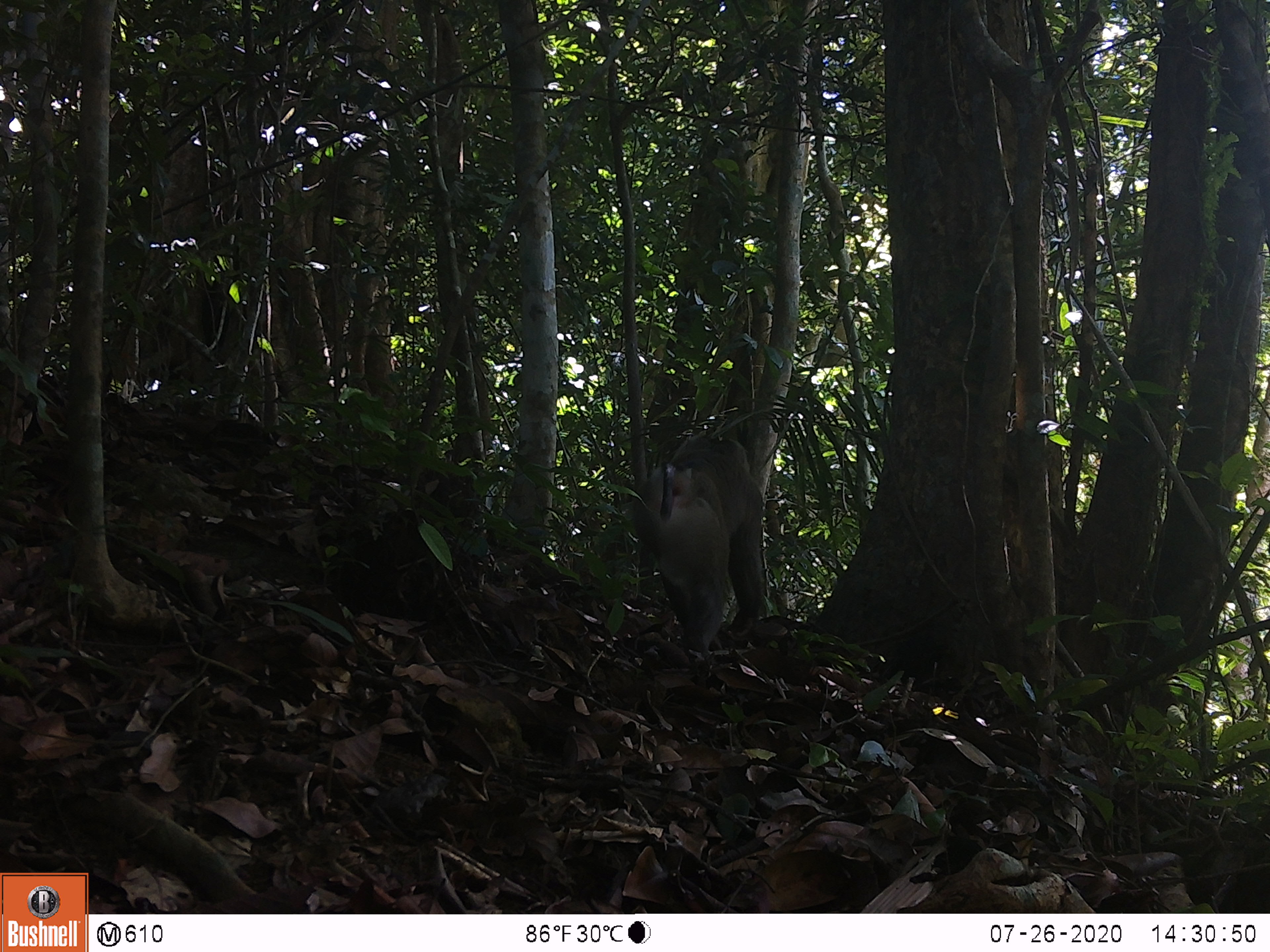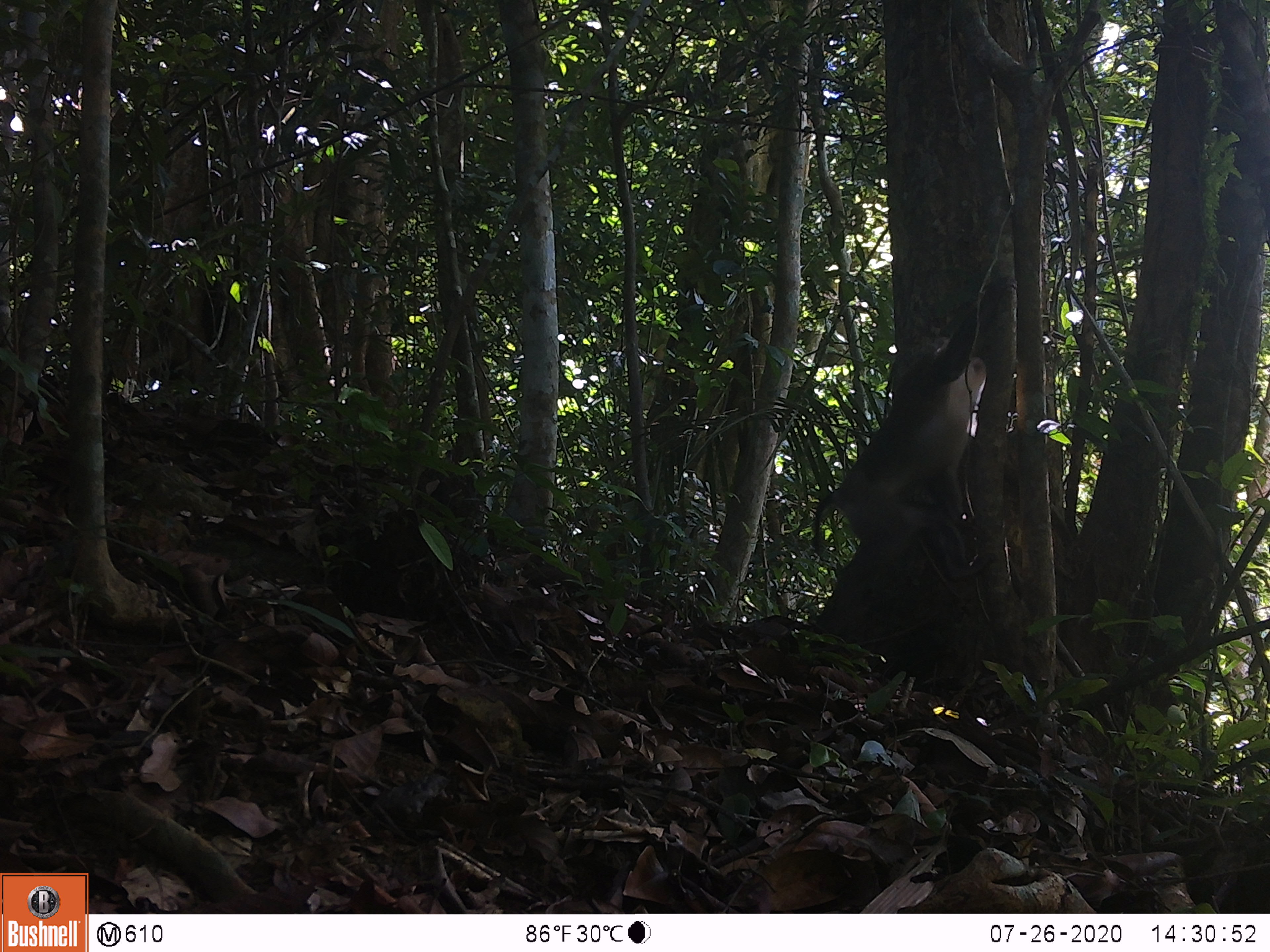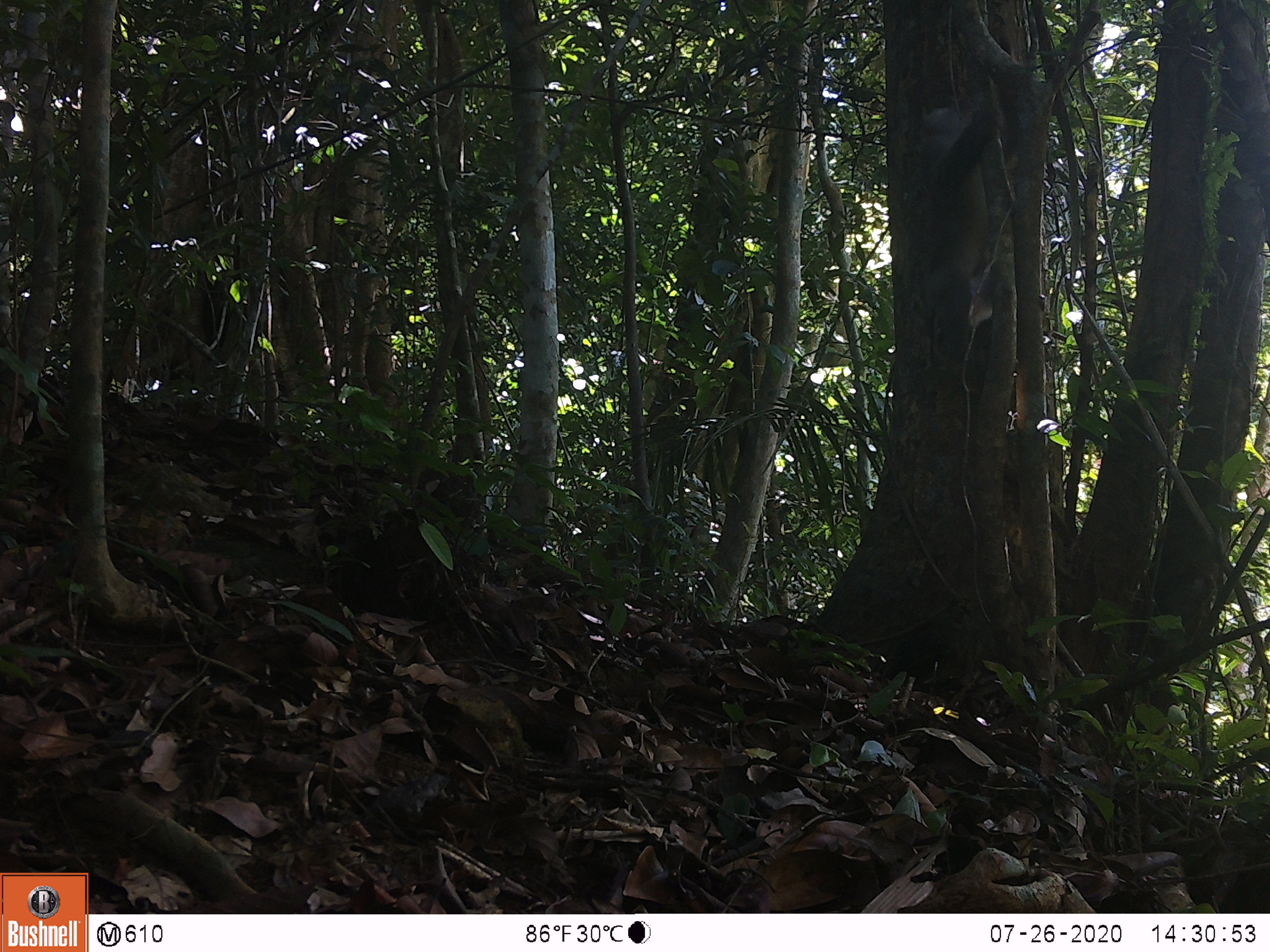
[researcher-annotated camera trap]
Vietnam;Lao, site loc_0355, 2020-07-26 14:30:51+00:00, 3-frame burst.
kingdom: Animalia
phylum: Chordata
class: Mammalia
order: Primates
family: Cercopithecidae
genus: Macaca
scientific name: Macaca nemestrina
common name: pig-tailed macaque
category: pig tailed macaque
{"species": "pig tailed macaque (pig-tailed macaque) (Macaca nemestrina)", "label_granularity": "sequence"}